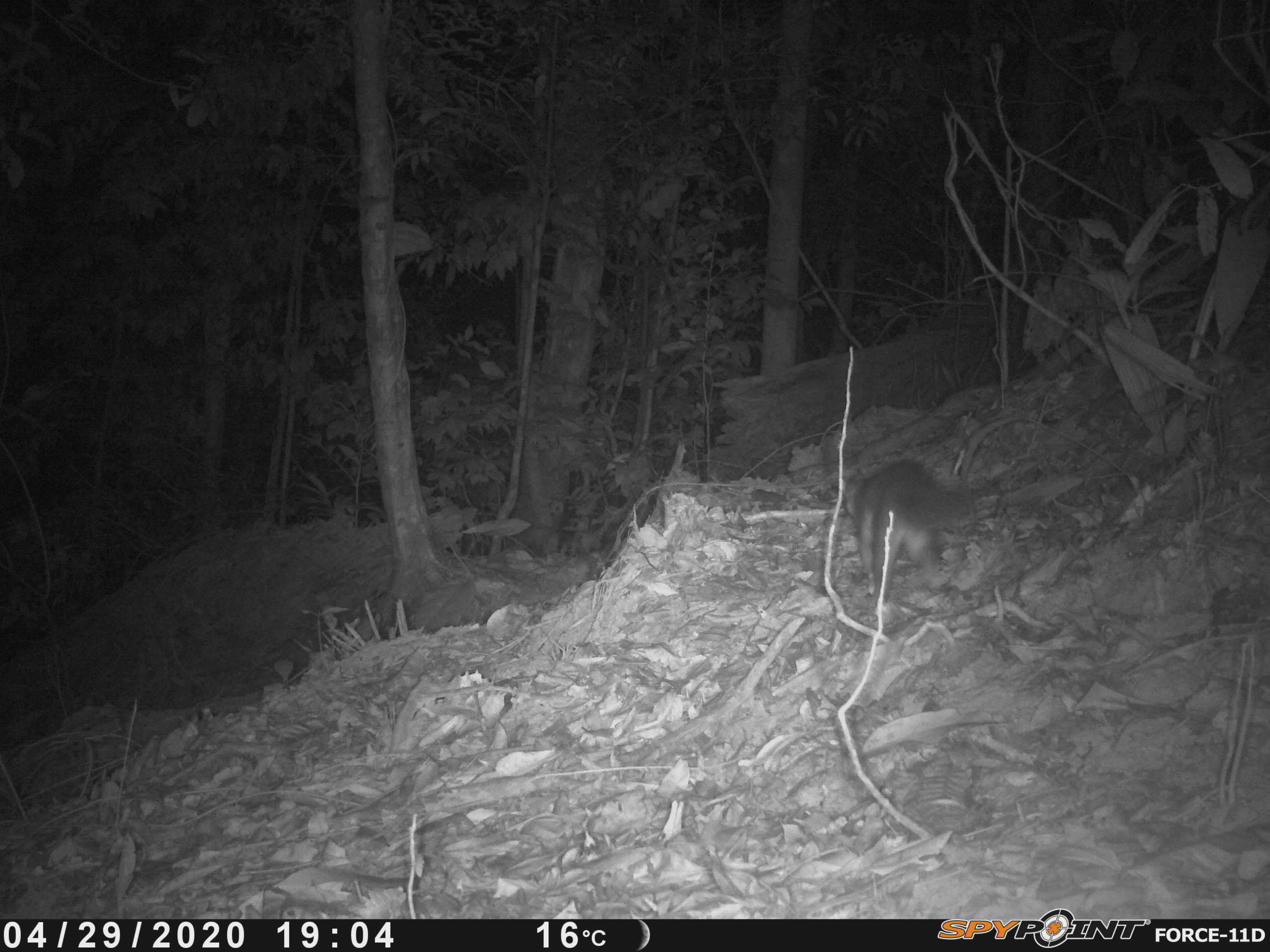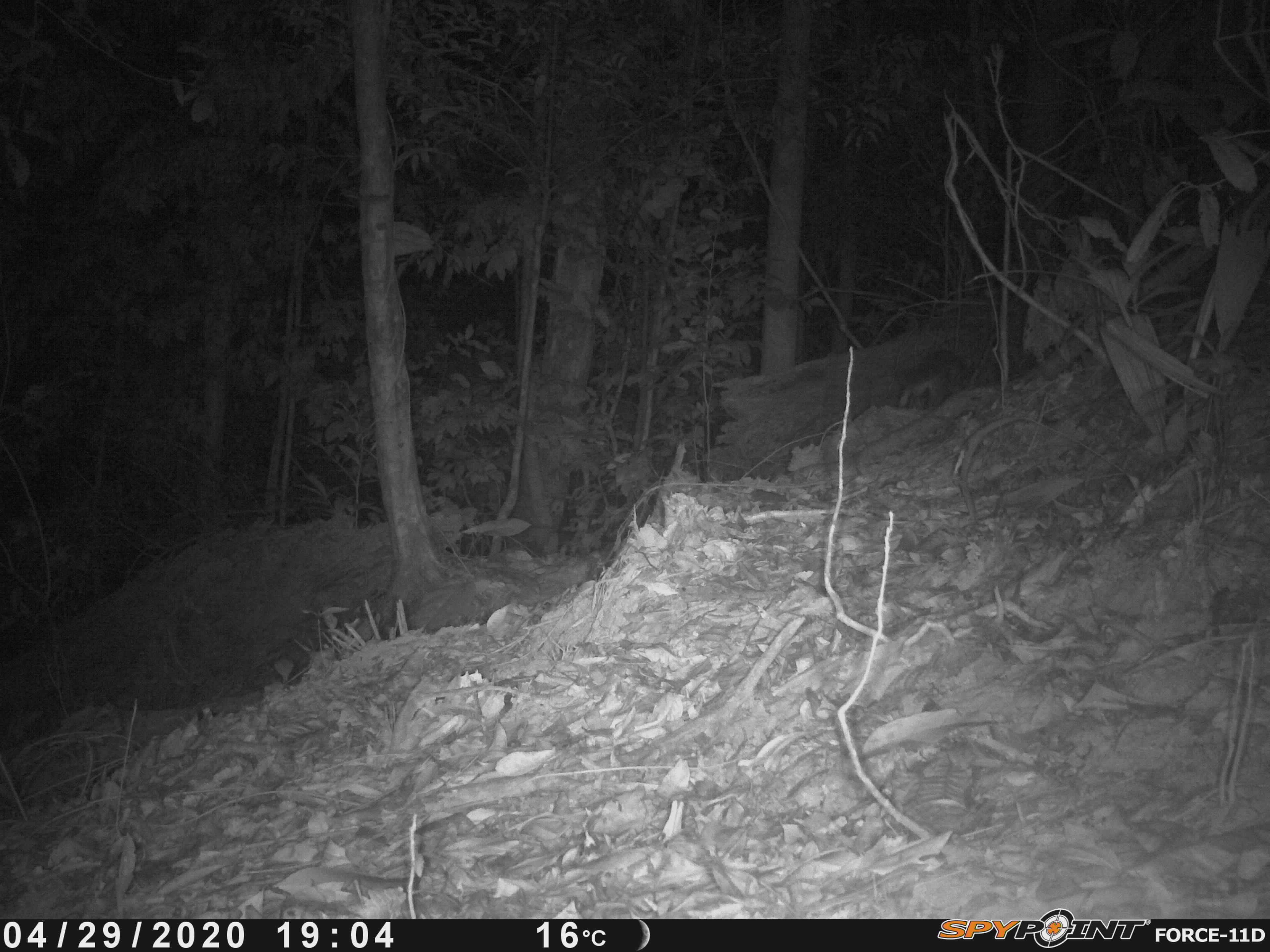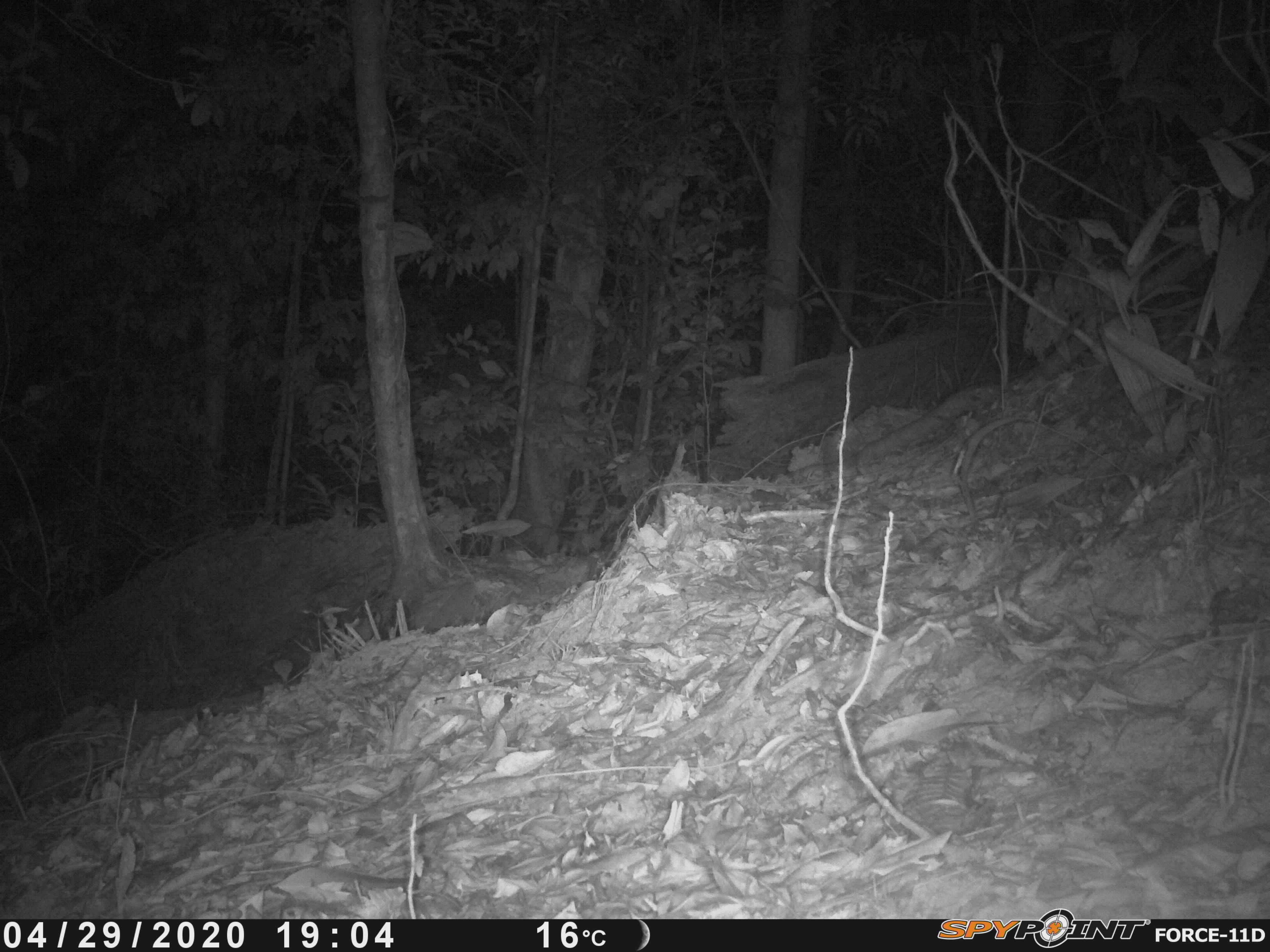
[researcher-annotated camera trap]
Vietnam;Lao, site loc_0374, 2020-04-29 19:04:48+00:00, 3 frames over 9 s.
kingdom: Animalia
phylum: Chordata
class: Mammalia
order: Carnivora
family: Mustelidae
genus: Melogale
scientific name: Melogale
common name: ferret badger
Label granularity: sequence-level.